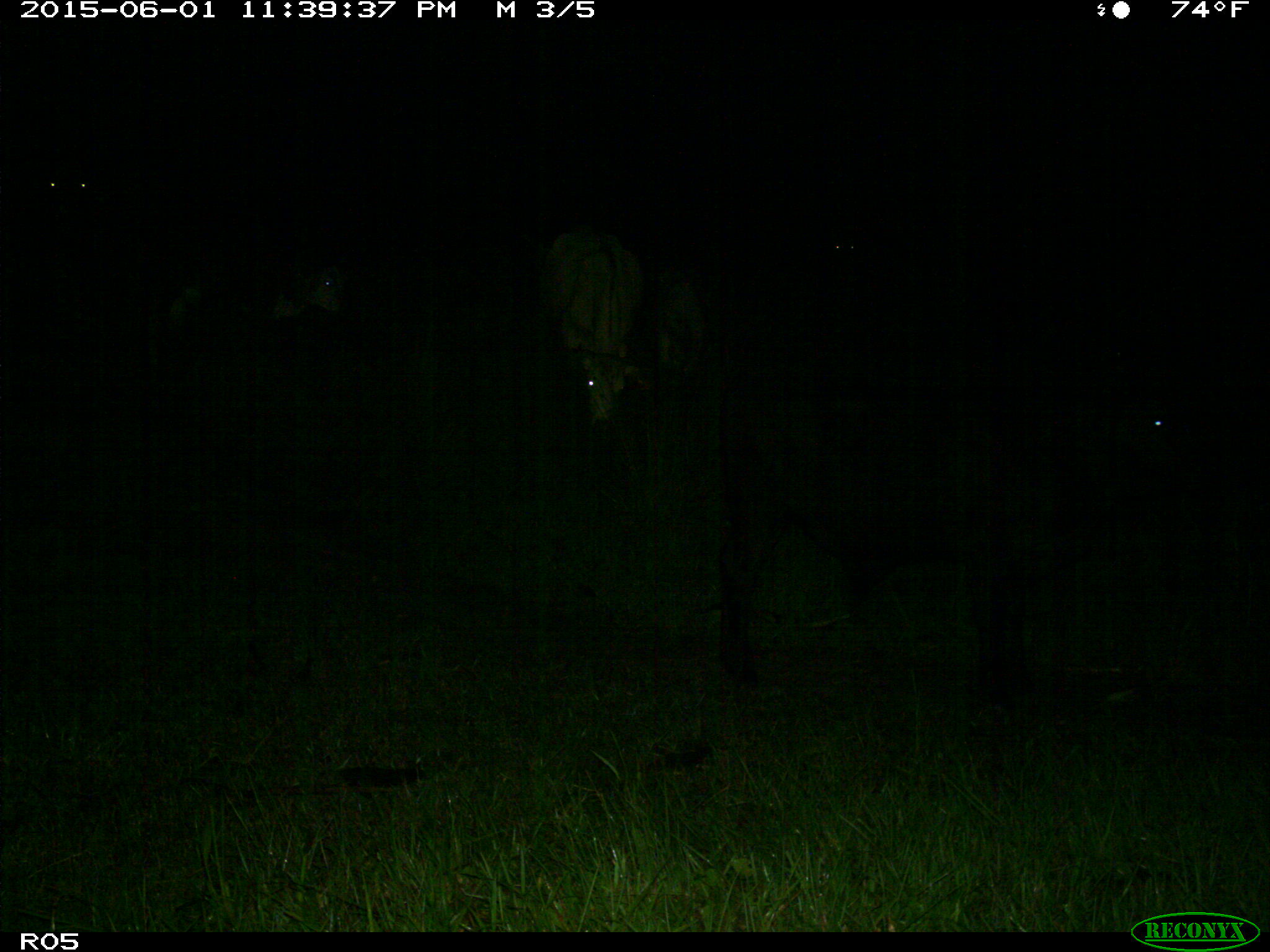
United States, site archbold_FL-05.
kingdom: Animalia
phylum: Chordata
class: Mammalia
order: Artiodactyla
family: Bovidae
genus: Bos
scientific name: Bos taurus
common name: domestic cow